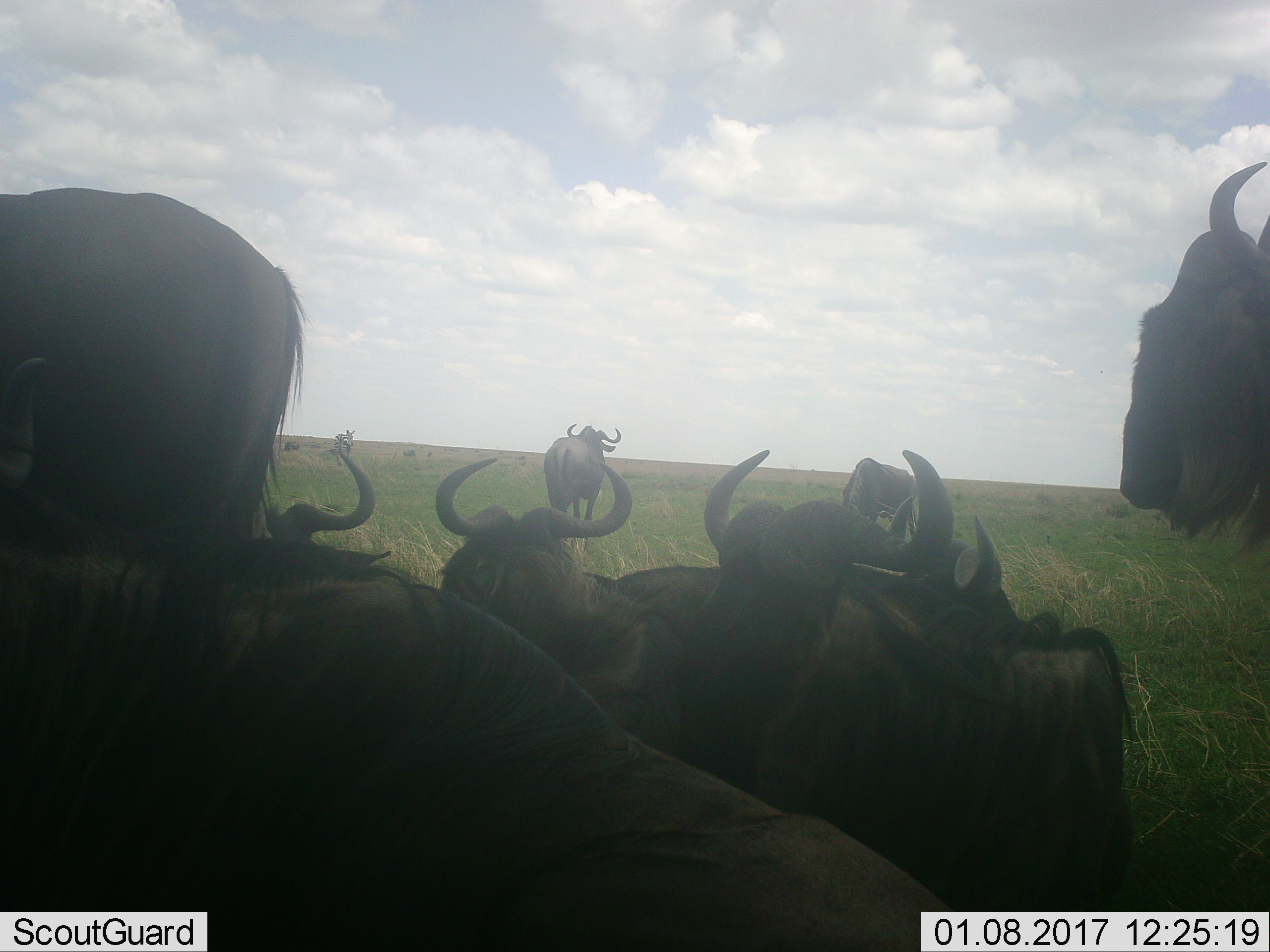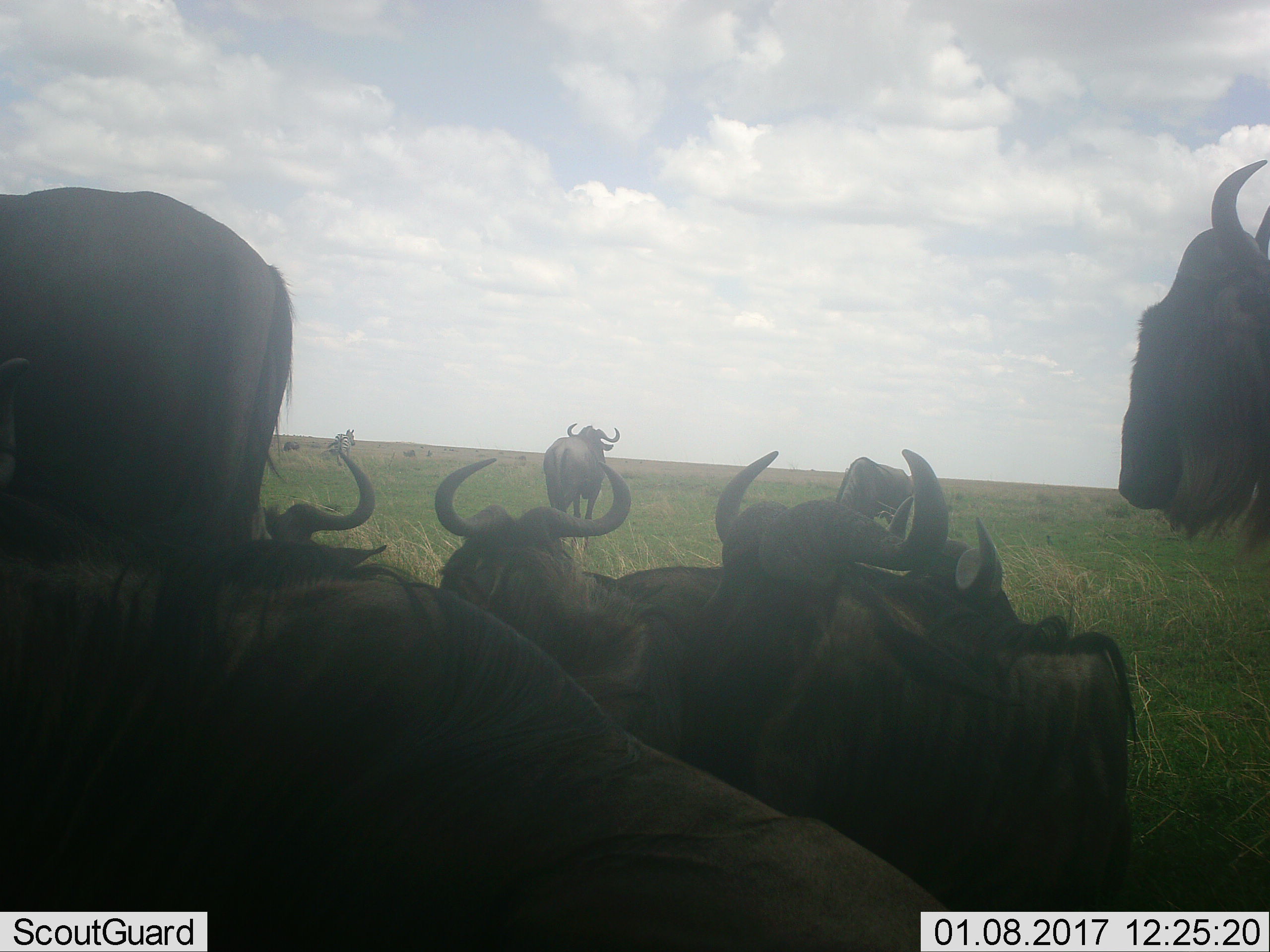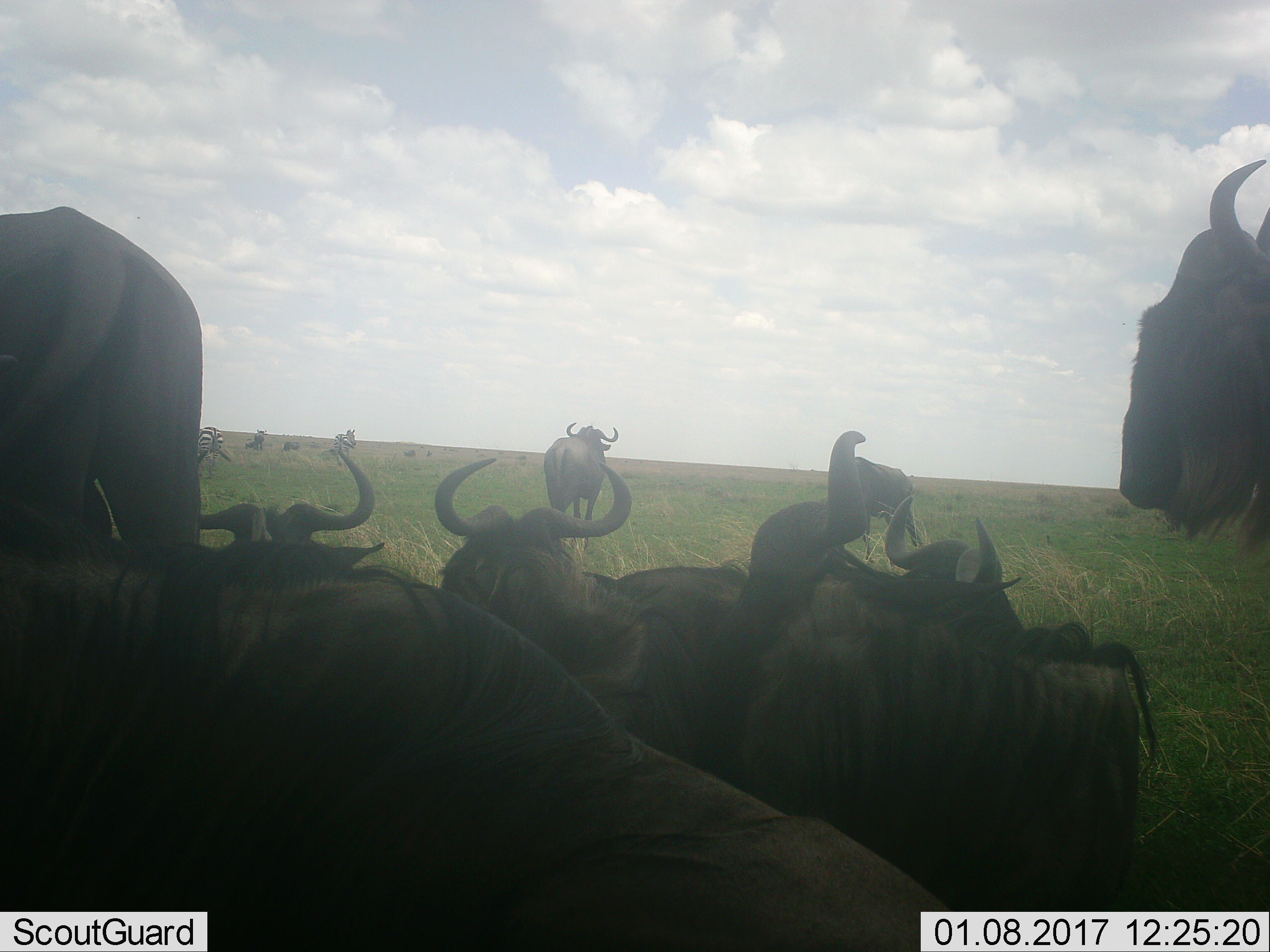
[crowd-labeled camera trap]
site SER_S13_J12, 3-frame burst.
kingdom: Animalia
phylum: Chordata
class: Mammalia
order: Artiodactyla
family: Bovidae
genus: Connochaetes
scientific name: Connochaetes taurinus taurinus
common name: blue wildebeest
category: wildebeestblue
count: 8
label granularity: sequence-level